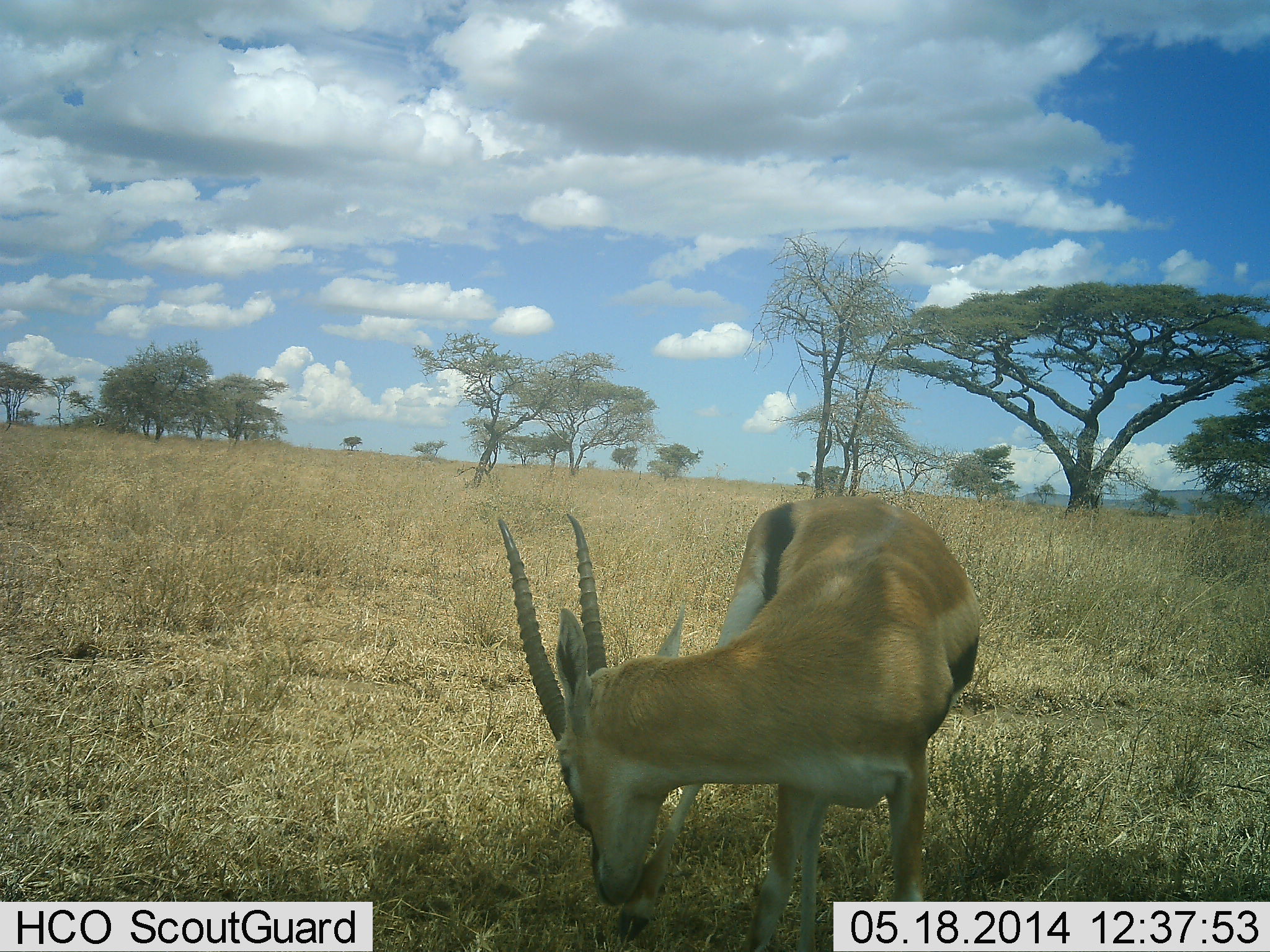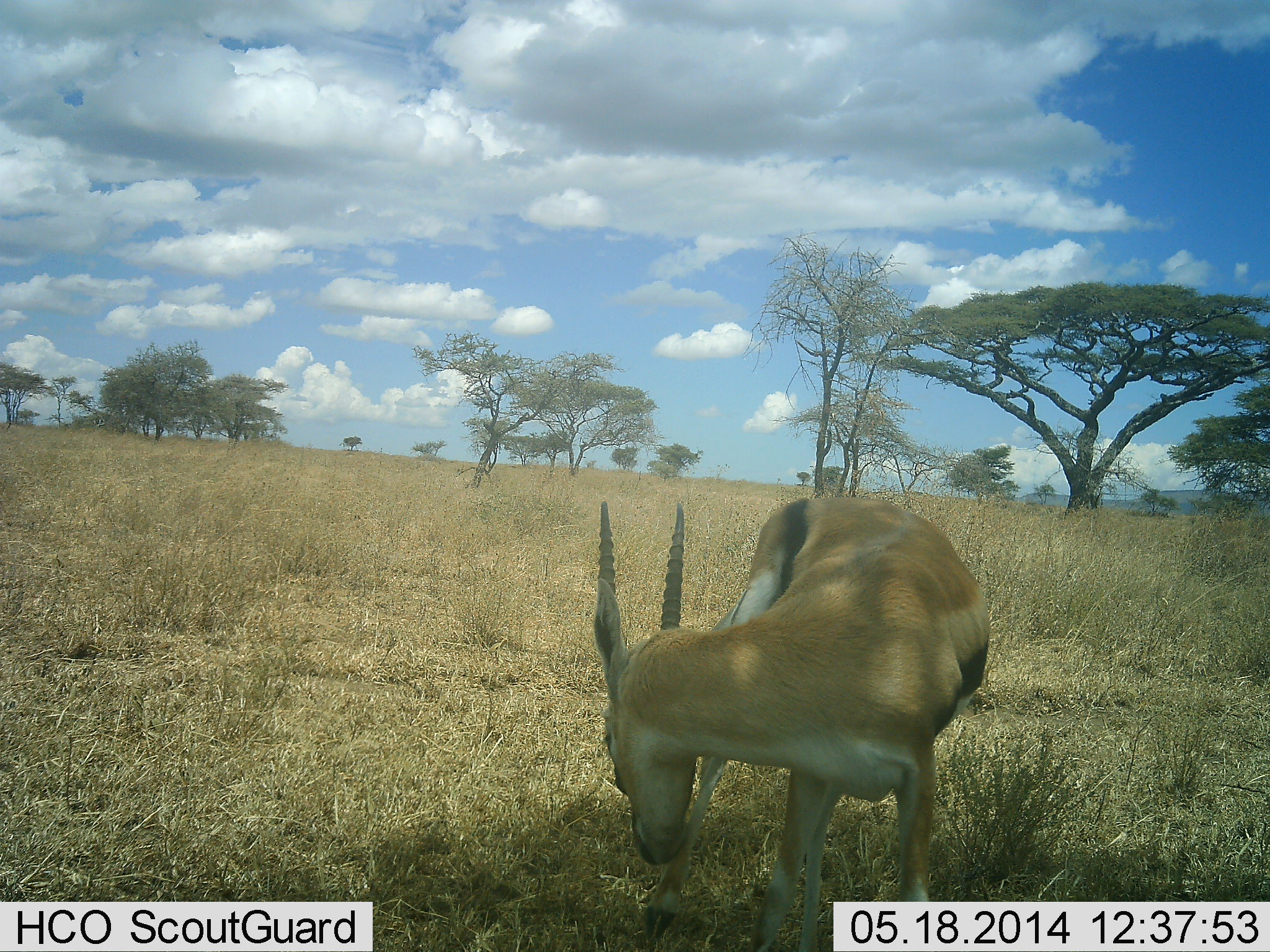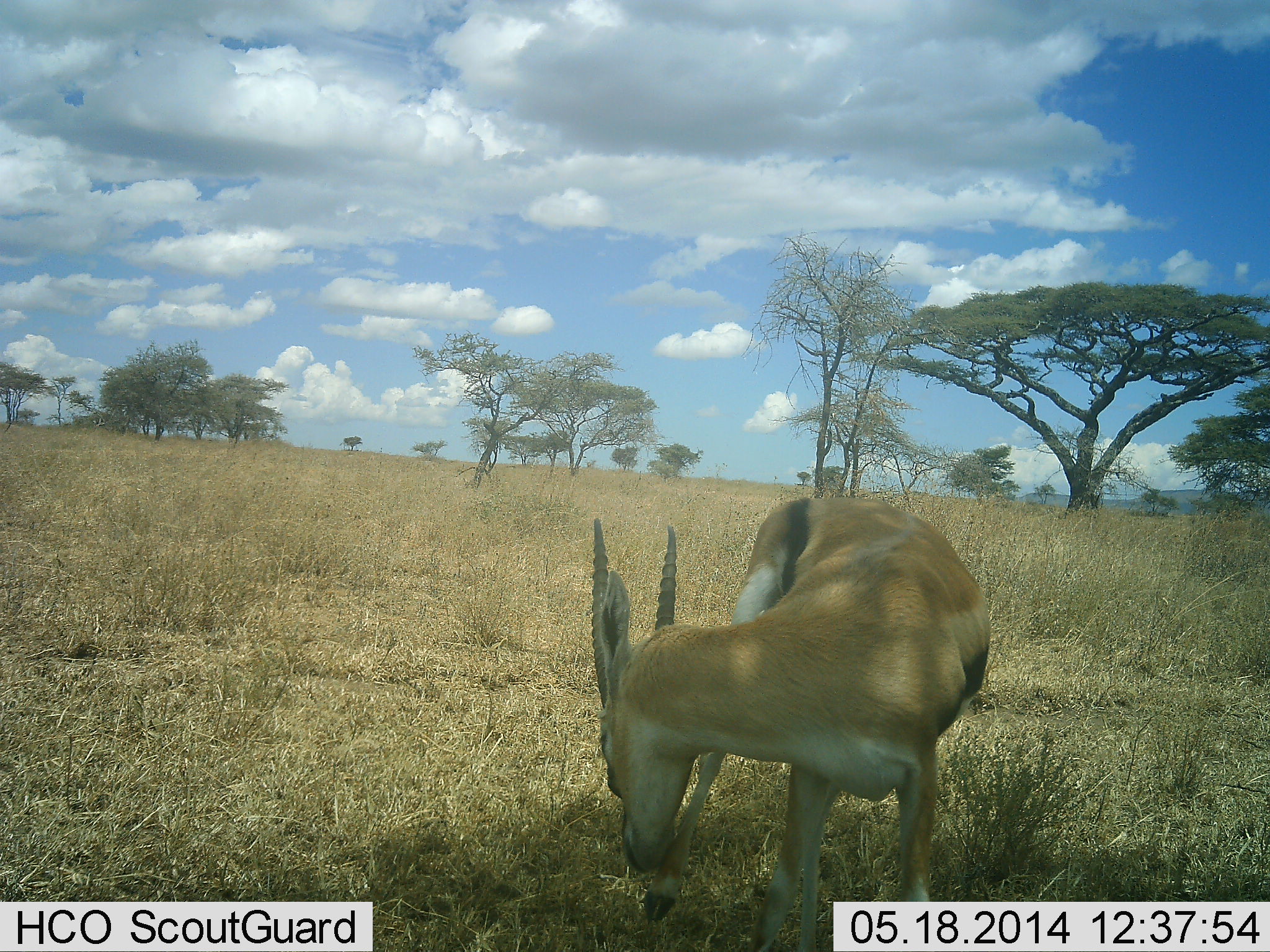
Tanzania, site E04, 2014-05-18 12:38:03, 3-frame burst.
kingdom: Animalia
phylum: Chordata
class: Mammalia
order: Artiodactyla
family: Bovidae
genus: Eudorcas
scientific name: Eudorcas thomsonii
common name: thomson's gazelle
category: gazellethomsons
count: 1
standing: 60%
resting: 10%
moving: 0%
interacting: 20%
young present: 0%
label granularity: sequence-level